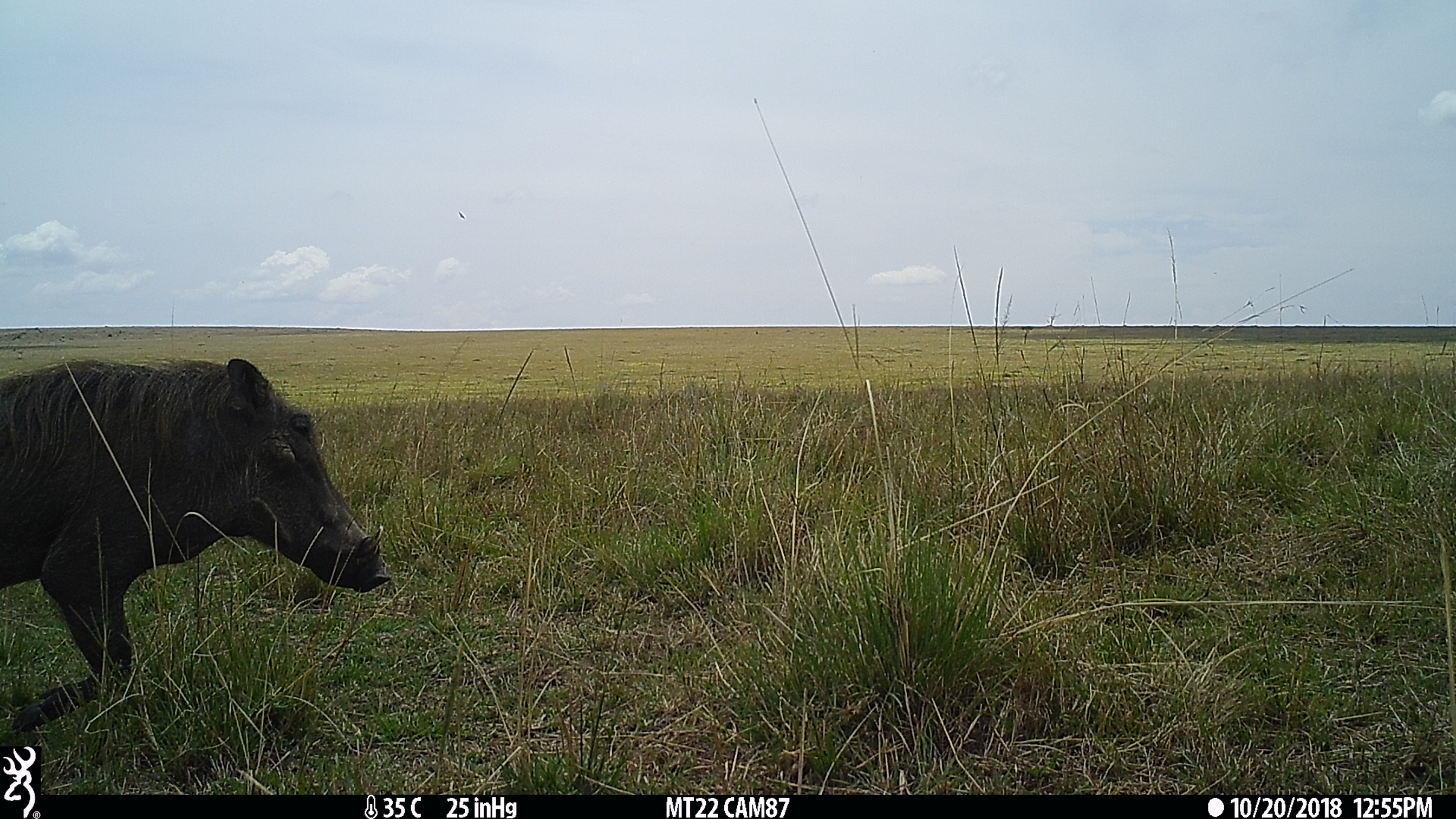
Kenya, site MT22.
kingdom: Animalia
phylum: Chordata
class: Mammalia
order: Artiodactyla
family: Suidae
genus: Phacochoerus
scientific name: Phacochoerus africanus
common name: common warthog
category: warthog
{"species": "warthog (common warthog) (Phacochoerus africanus)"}